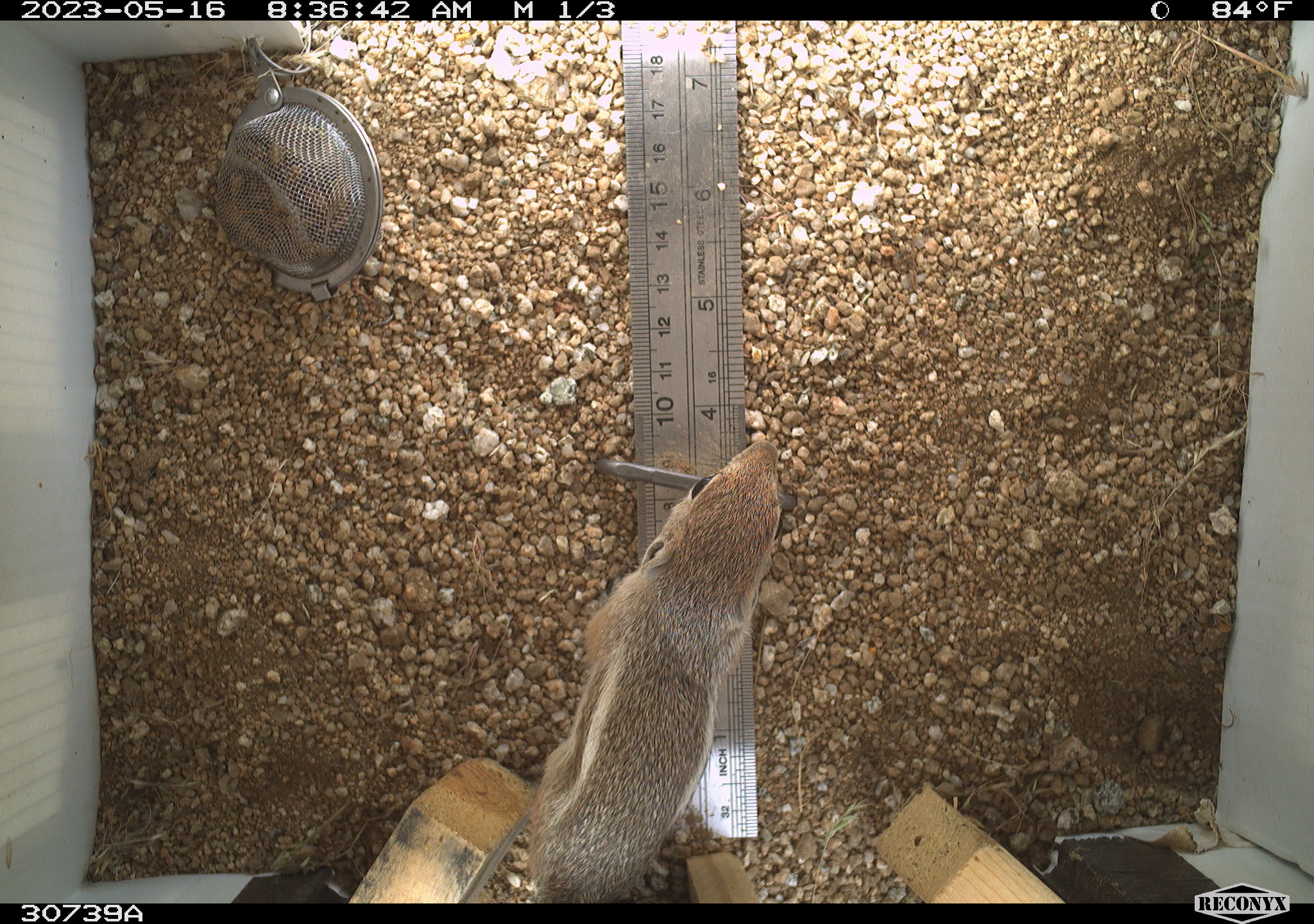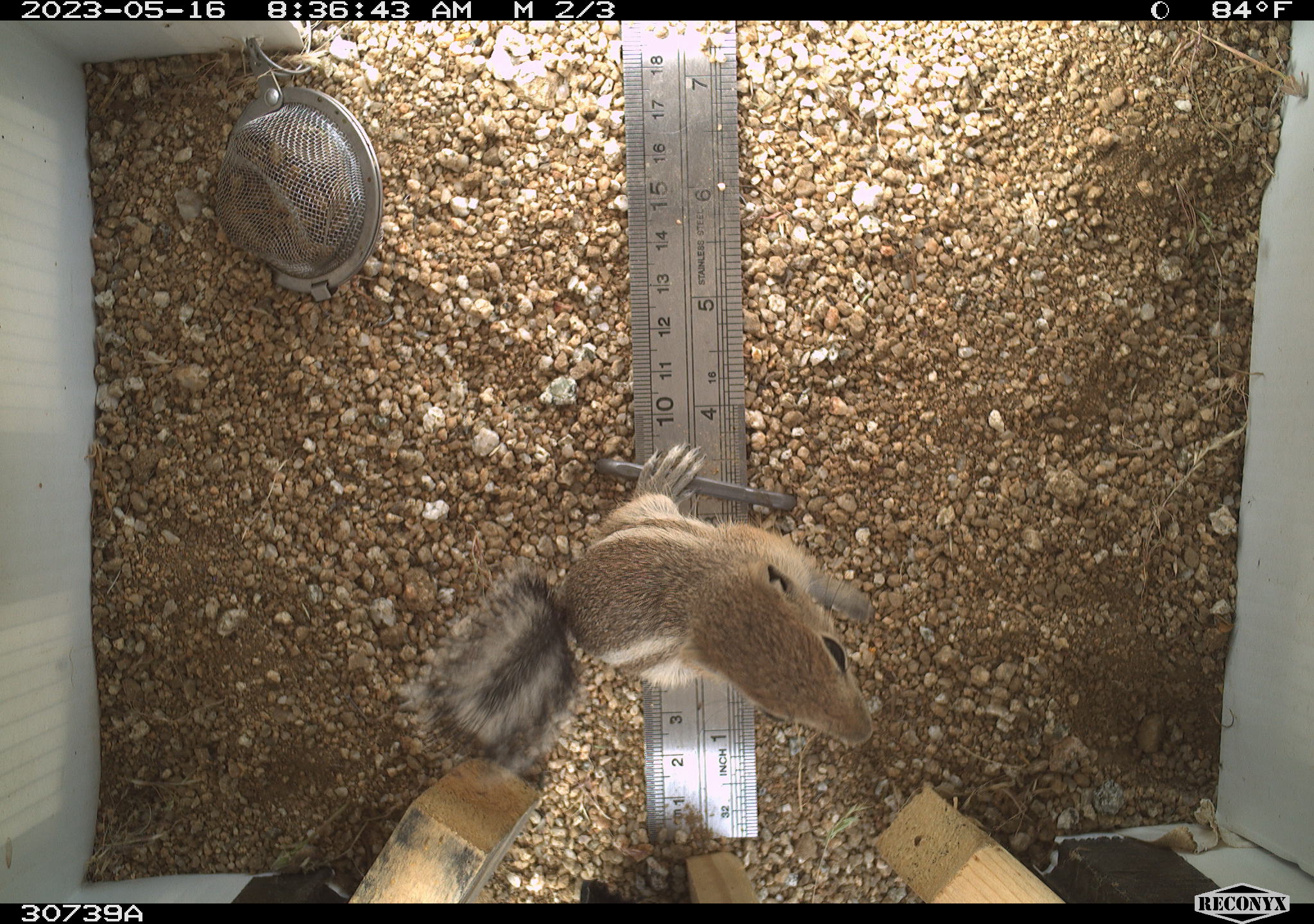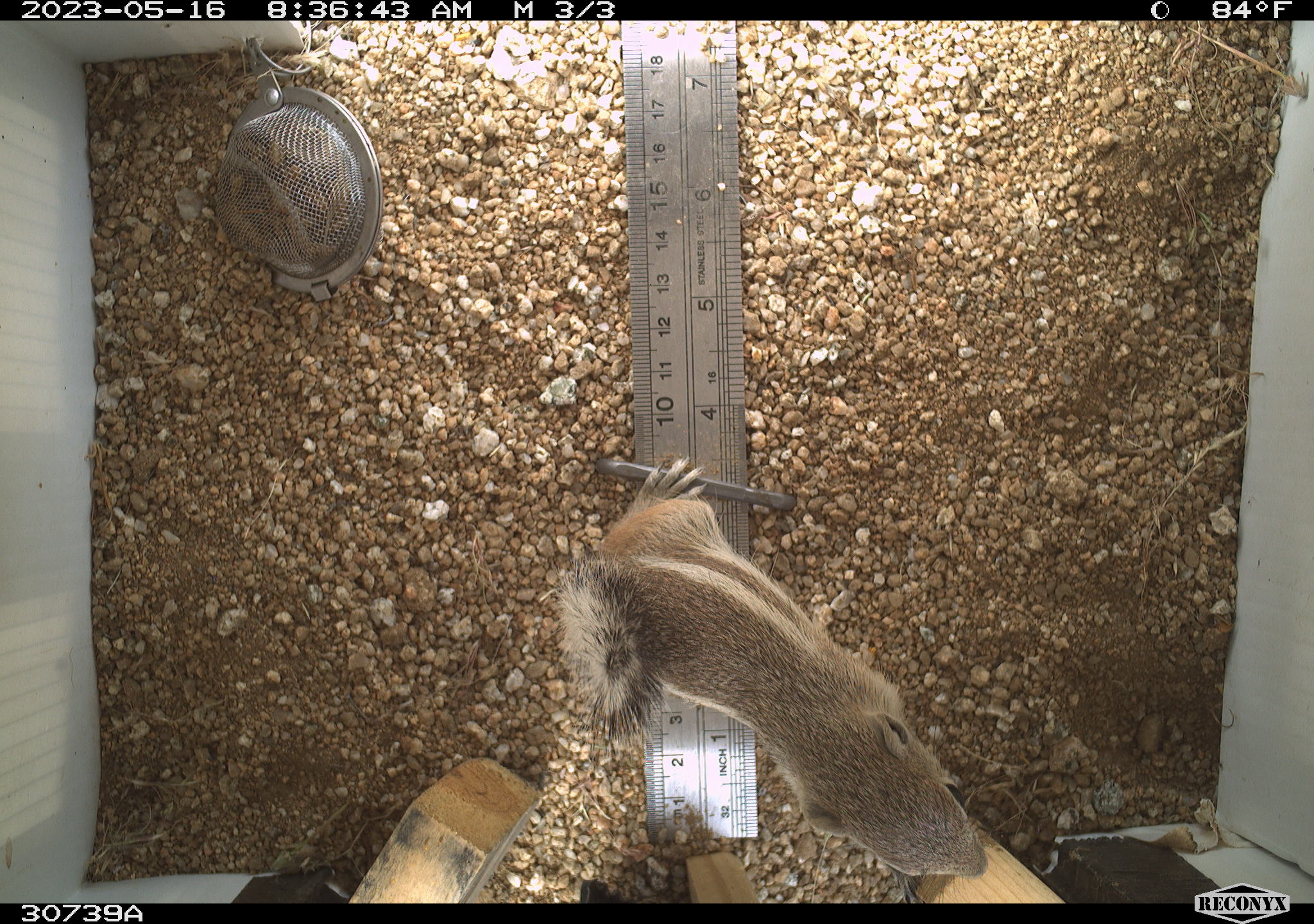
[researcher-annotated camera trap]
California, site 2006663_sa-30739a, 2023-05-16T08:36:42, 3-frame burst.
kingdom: Animalia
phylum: Chordata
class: Mammalia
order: Rodentia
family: Sciuridae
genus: Ammospermophilus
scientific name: Ammospermophilus leucurus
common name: white-tailed antelope squirrel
White-tailed antelope squirrel (Ammospermophilus leucurus).